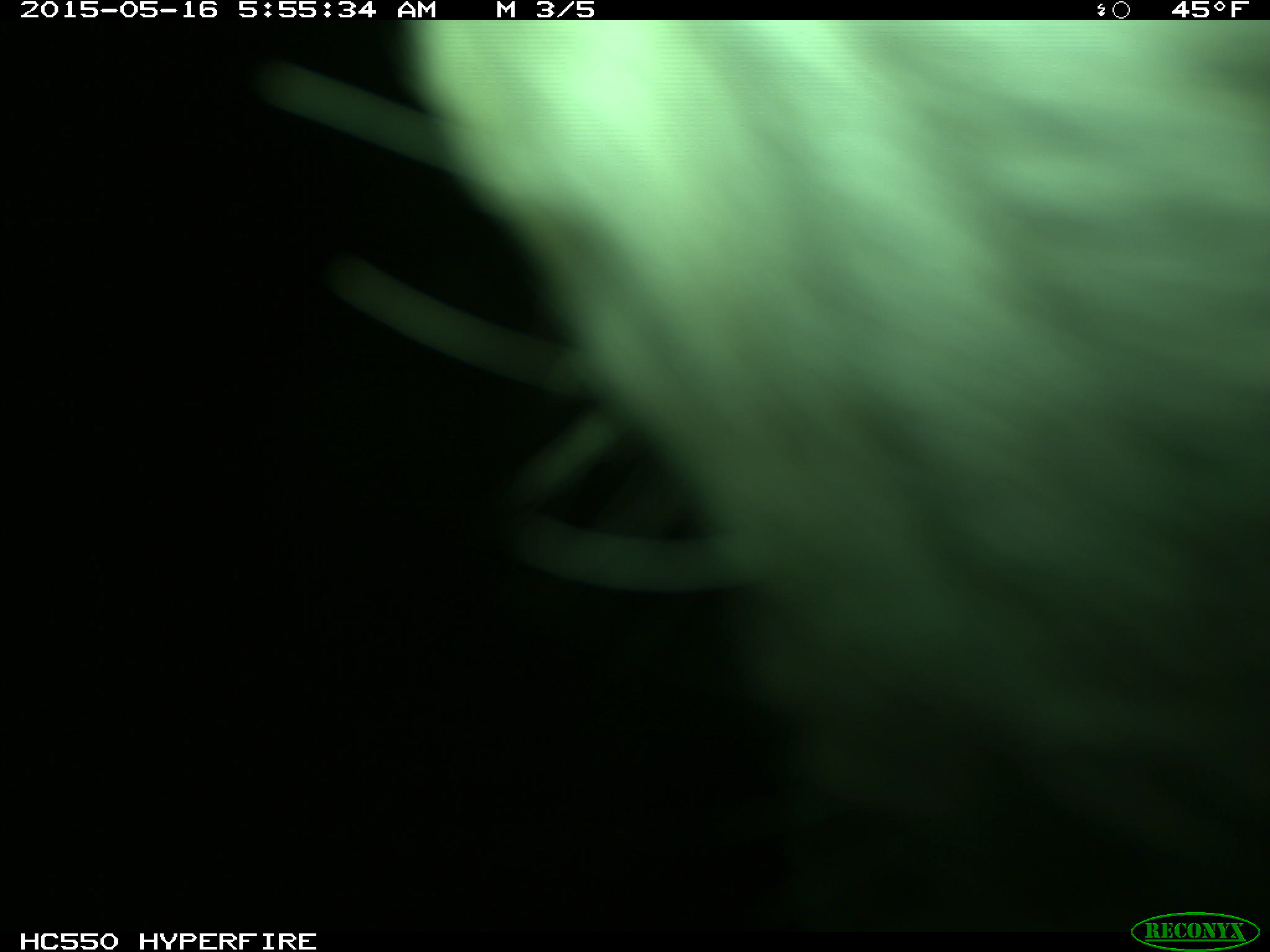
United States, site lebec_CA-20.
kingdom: Animalia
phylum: Chordata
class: Mammalia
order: Artiodactyla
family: Bovidae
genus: Bos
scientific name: Bos taurus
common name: domestic cow